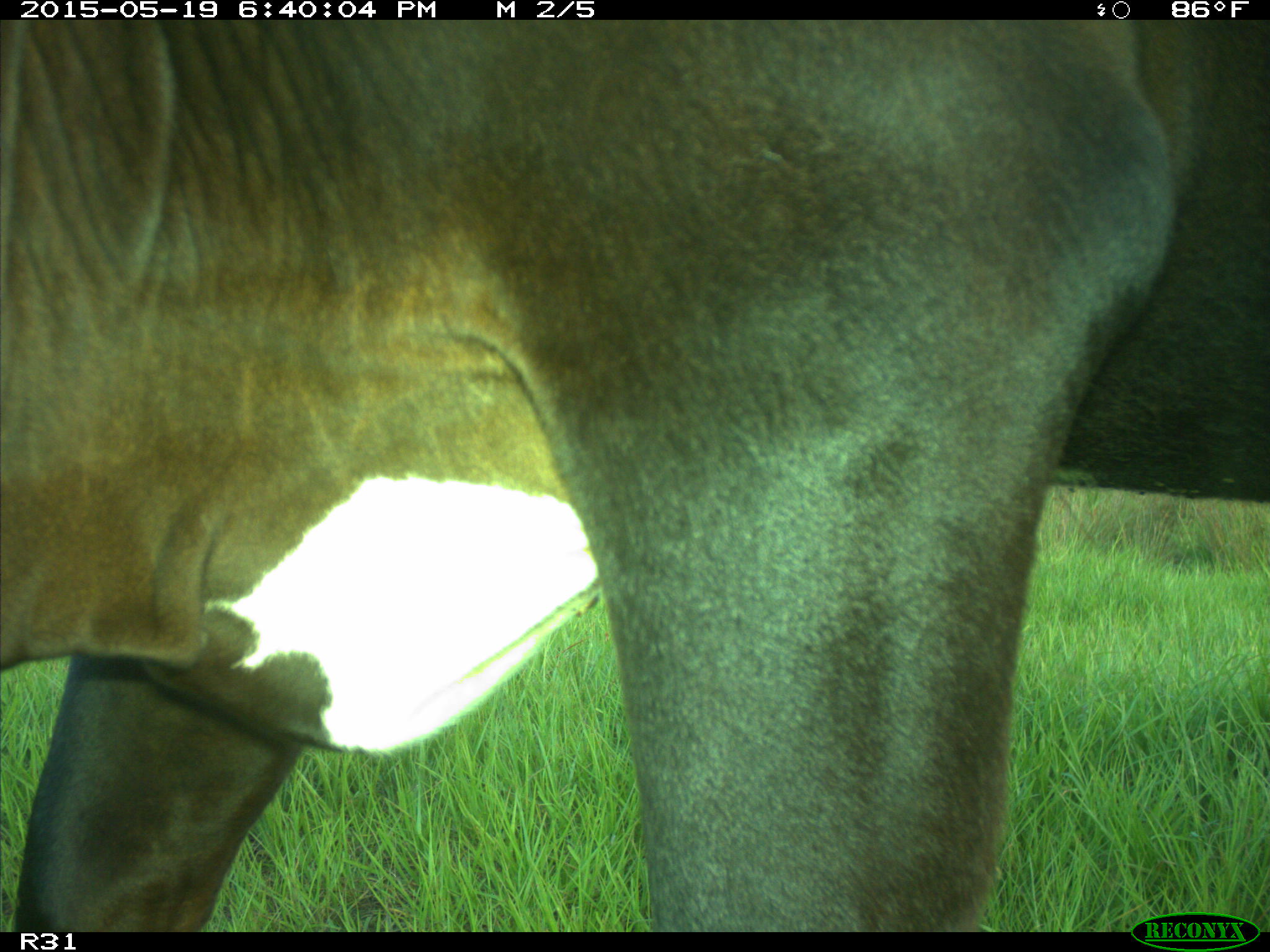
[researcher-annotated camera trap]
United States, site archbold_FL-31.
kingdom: Animalia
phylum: Chordata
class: Mammalia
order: Artiodactyla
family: Bovidae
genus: Bos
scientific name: Bos taurus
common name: domestic cow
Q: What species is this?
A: Bos taurus (domestic cow).